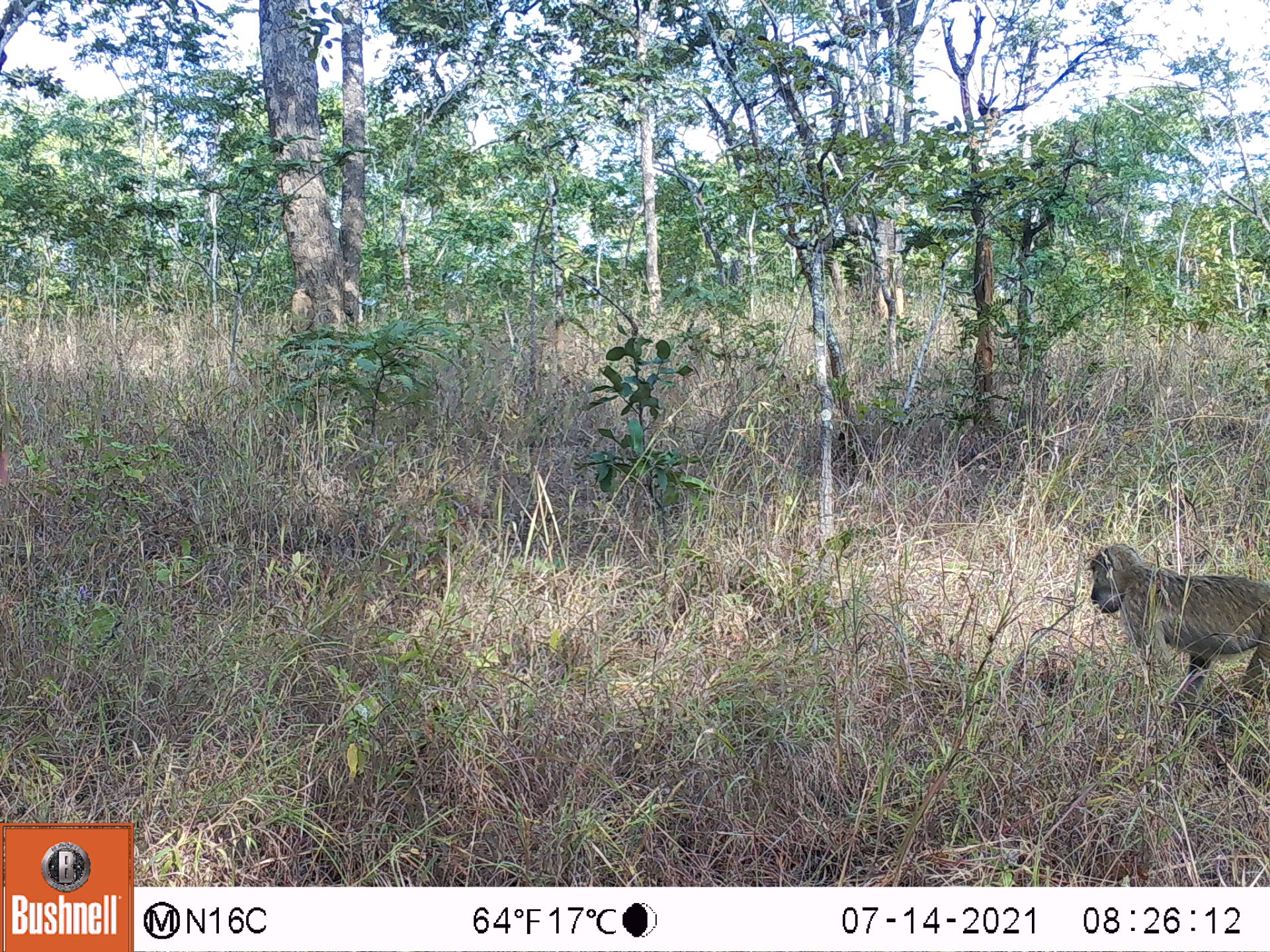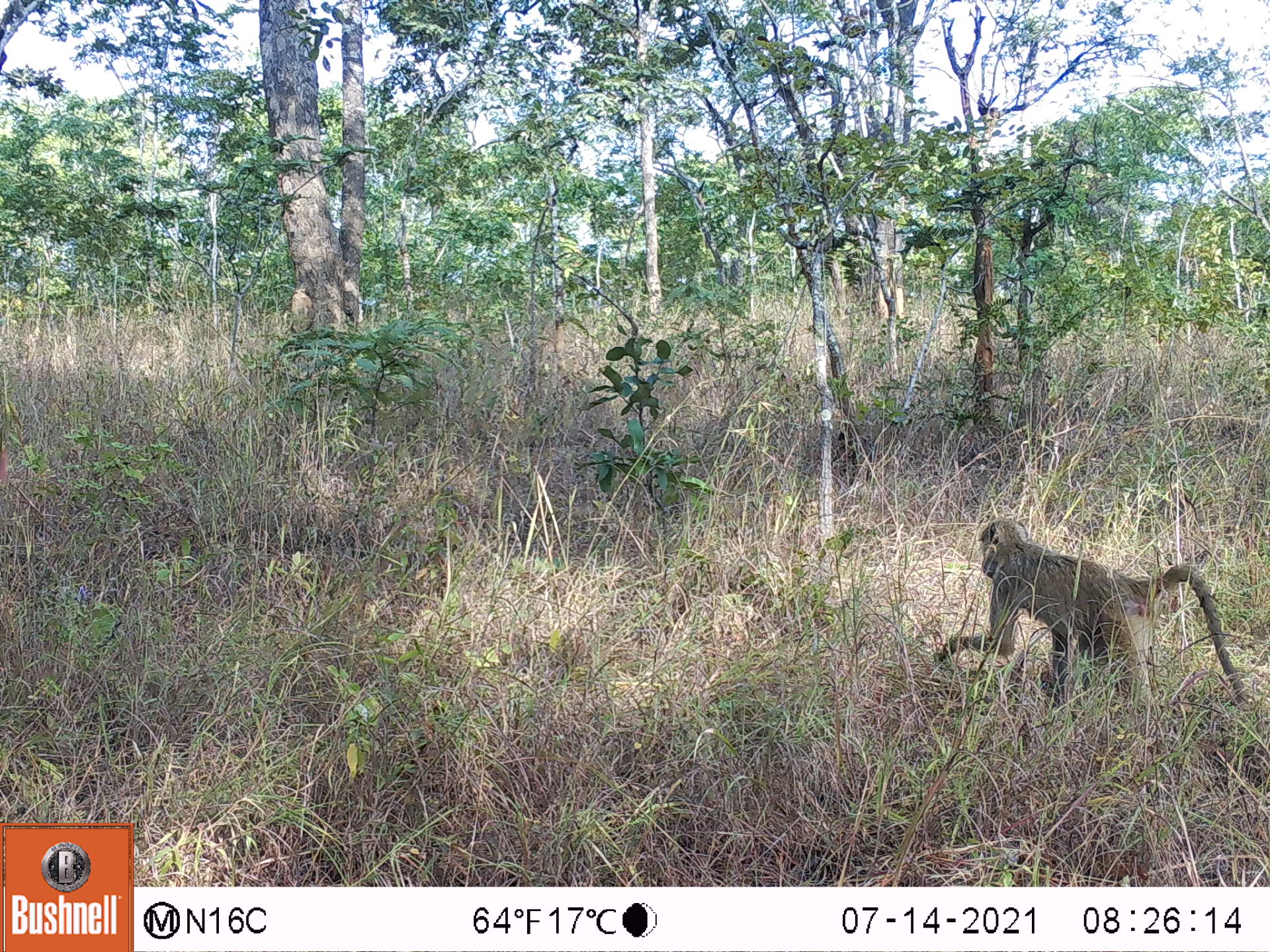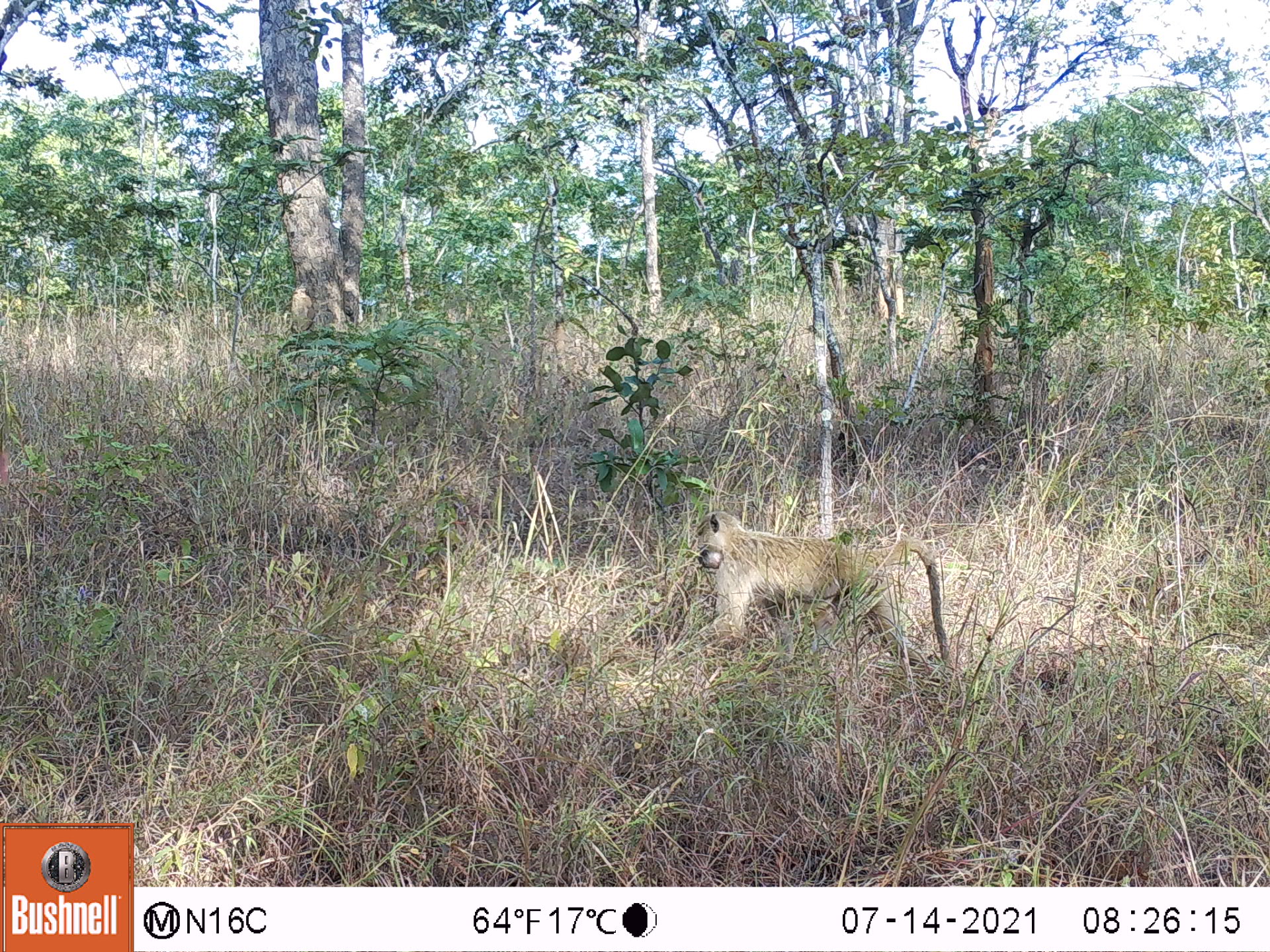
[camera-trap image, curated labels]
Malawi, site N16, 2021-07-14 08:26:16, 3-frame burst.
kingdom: Animalia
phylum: Chordata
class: Mammalia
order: Primates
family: Cercopithecidae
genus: Papio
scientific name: Papio cynocephalus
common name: yellow baboon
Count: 1.